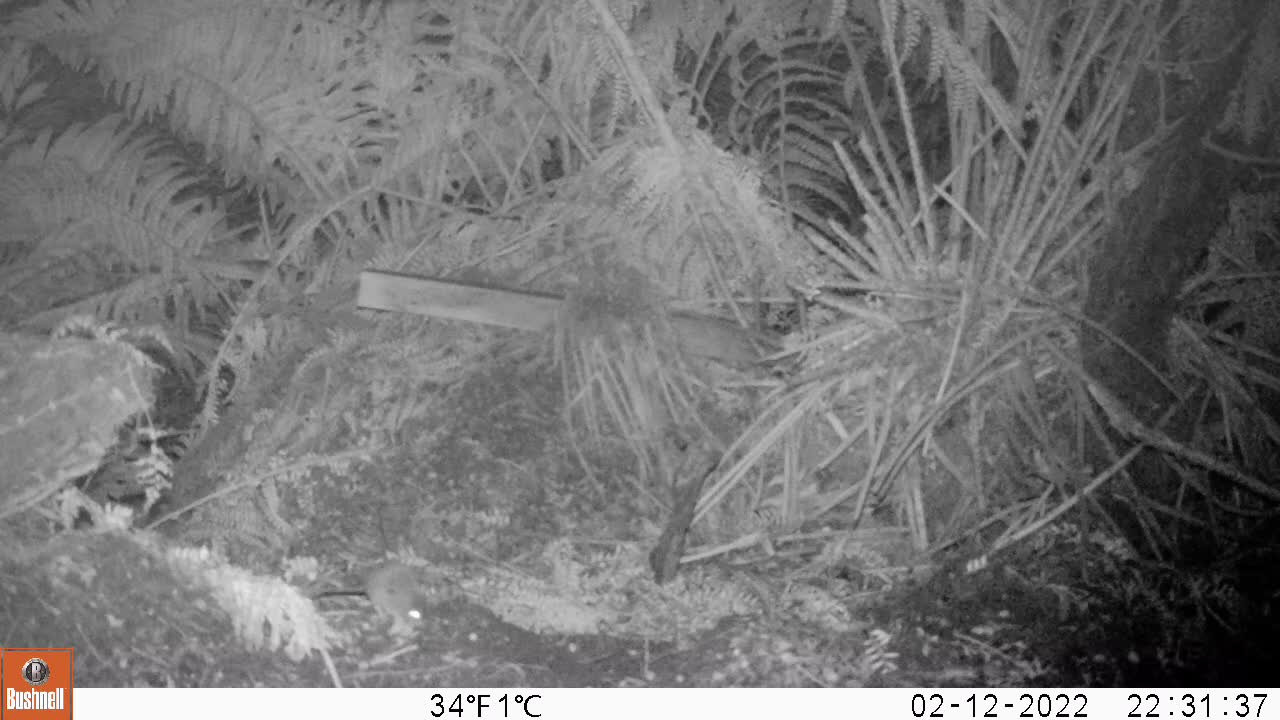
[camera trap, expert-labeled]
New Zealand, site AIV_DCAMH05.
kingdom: Animalia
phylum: Chordata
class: Mammalia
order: Rodentia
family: Muridae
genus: Mus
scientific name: Mus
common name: mouse